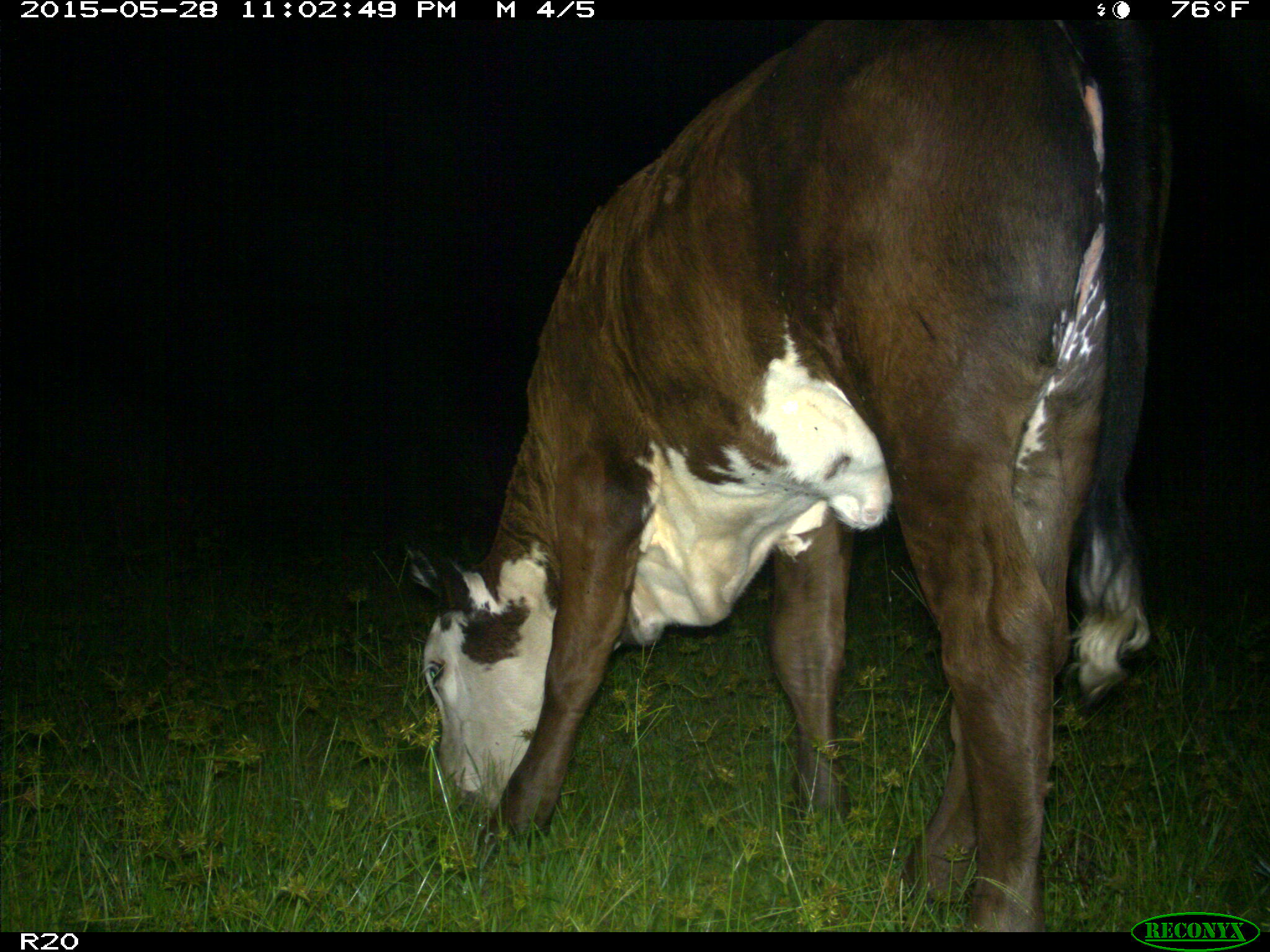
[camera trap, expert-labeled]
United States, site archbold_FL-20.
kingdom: Animalia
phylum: Chordata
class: Mammalia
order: Artiodactyla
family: Bovidae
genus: Bos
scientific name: Bos taurus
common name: domestic cow